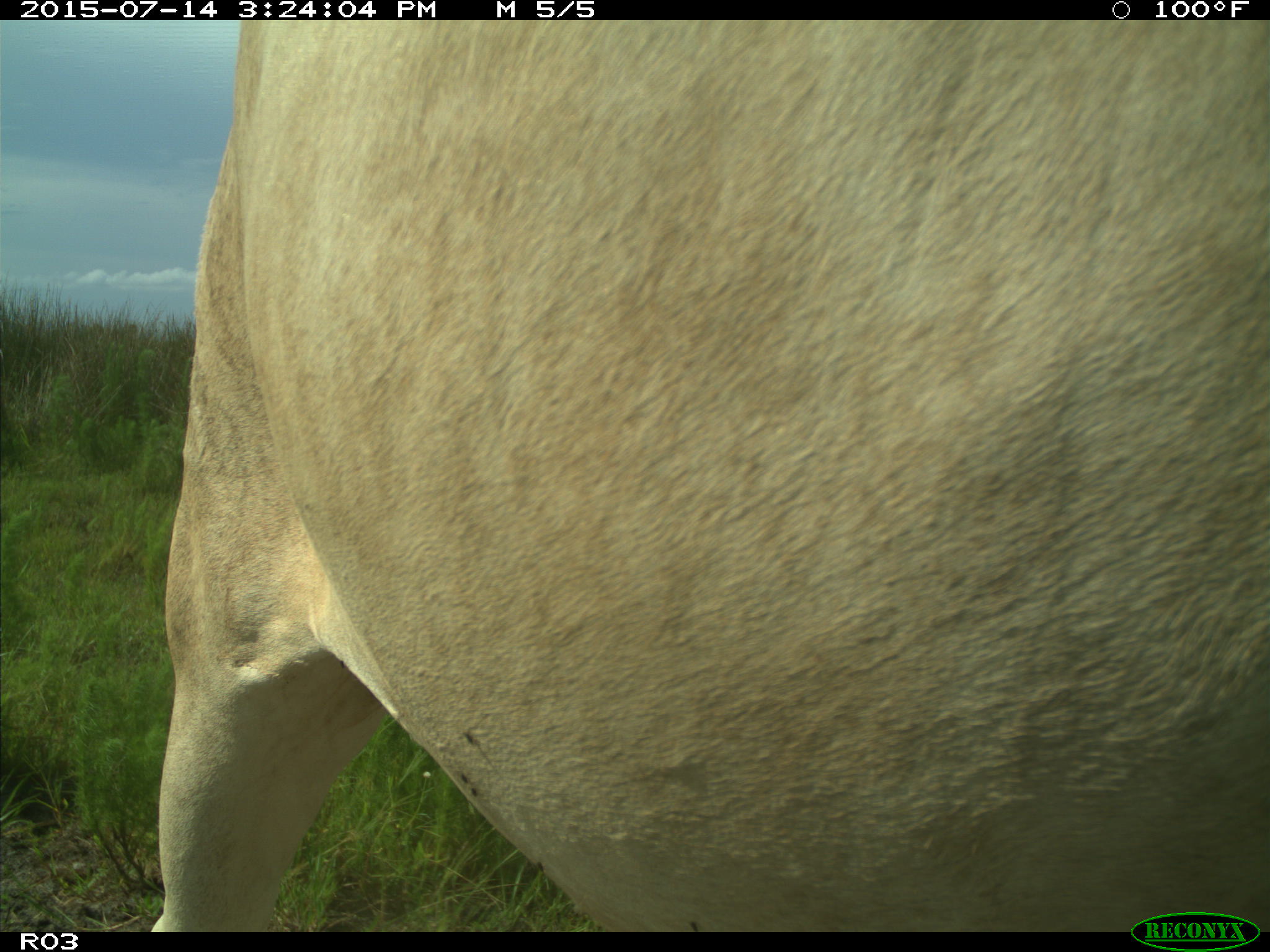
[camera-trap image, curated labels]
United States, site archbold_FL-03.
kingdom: Animalia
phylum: Chordata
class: Mammalia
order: Artiodactyla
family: Bovidae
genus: Bos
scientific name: Bos taurus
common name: domestic cow